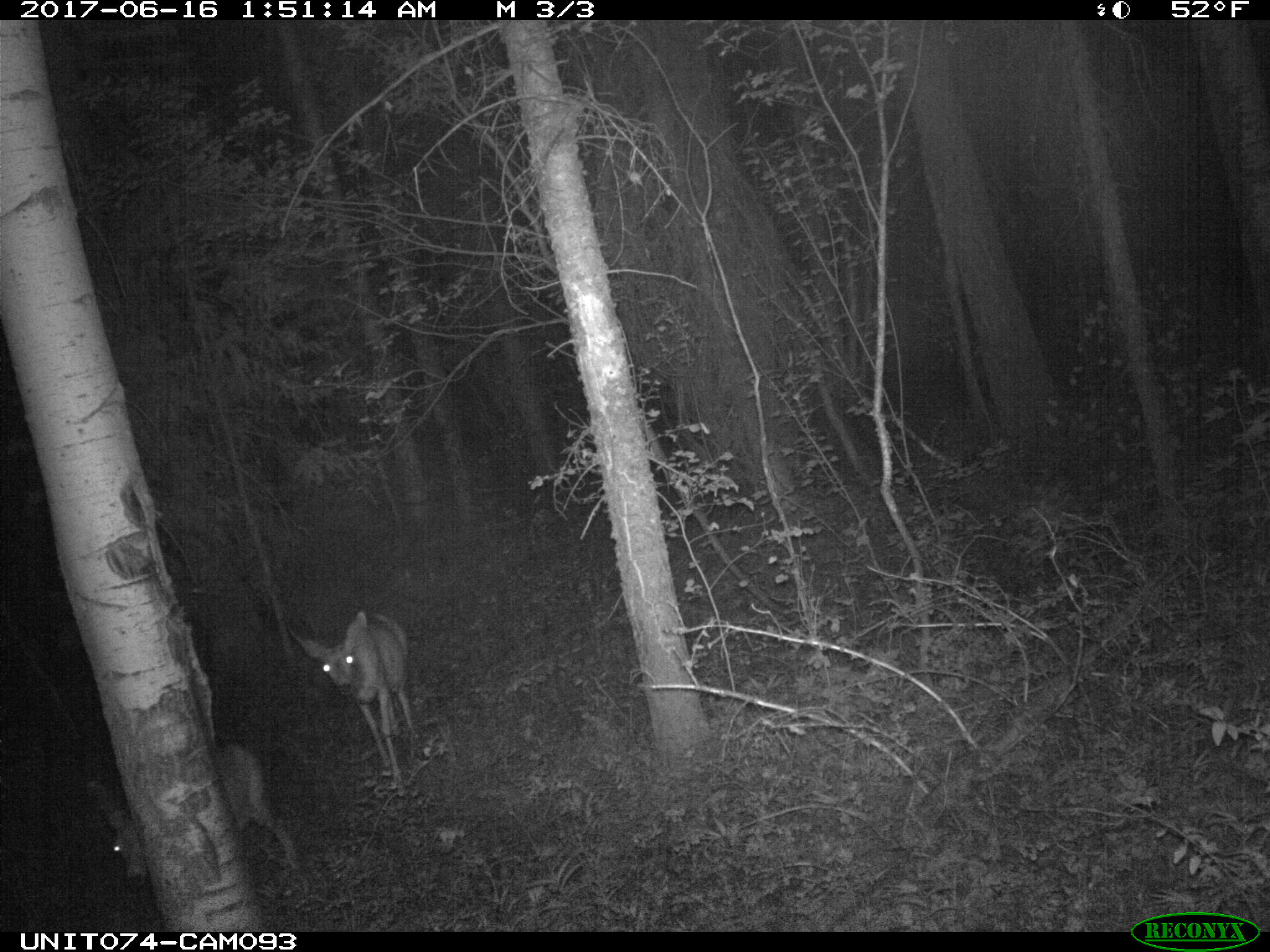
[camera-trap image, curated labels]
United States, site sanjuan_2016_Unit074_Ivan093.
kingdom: Animalia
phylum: Chordata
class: Mammalia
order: Artiodactyla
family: Cervidae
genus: Odocoileus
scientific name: Odocoileus hemionus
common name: mule deer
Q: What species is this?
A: Odocoileus hemionus (mule deer).